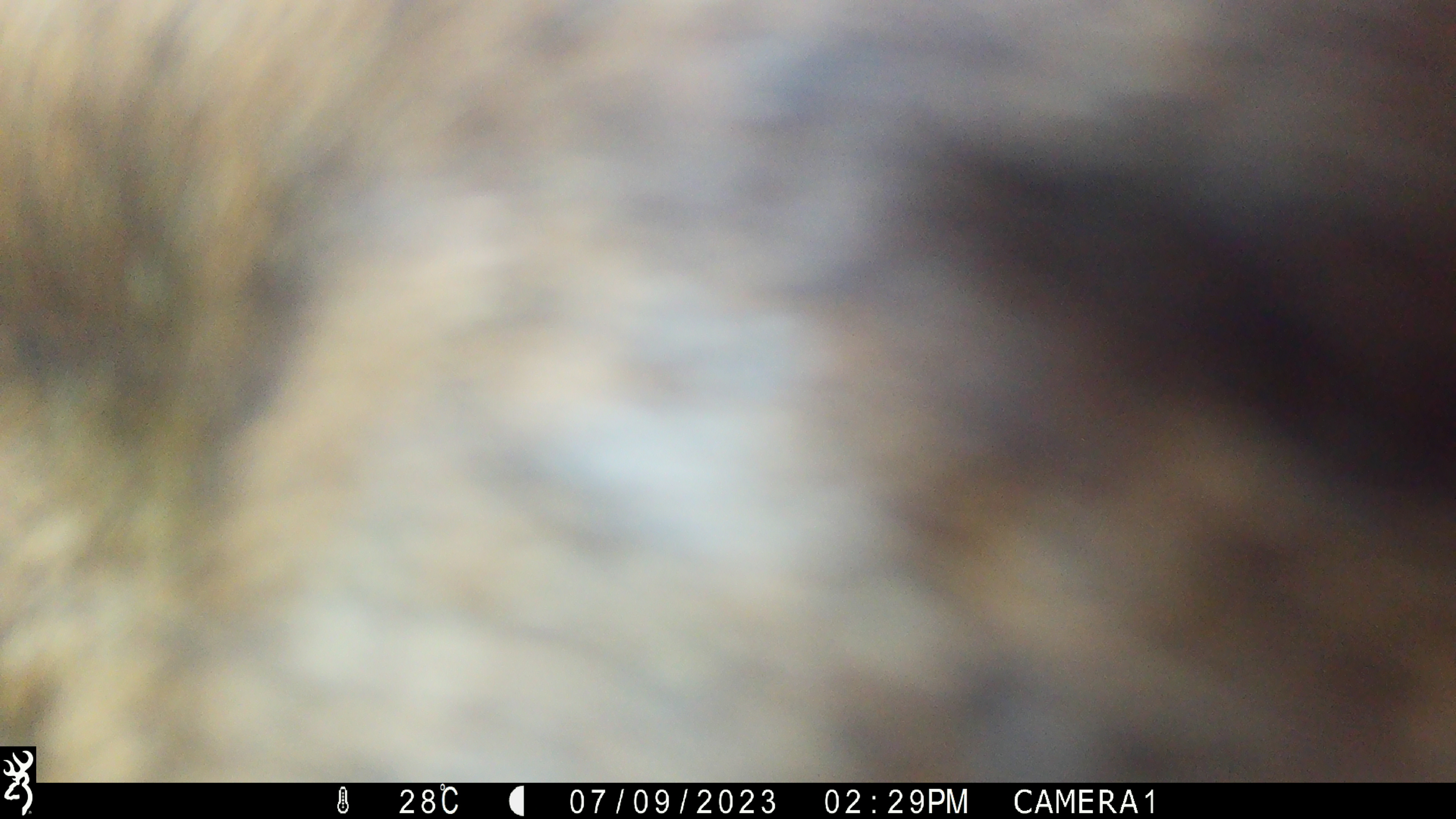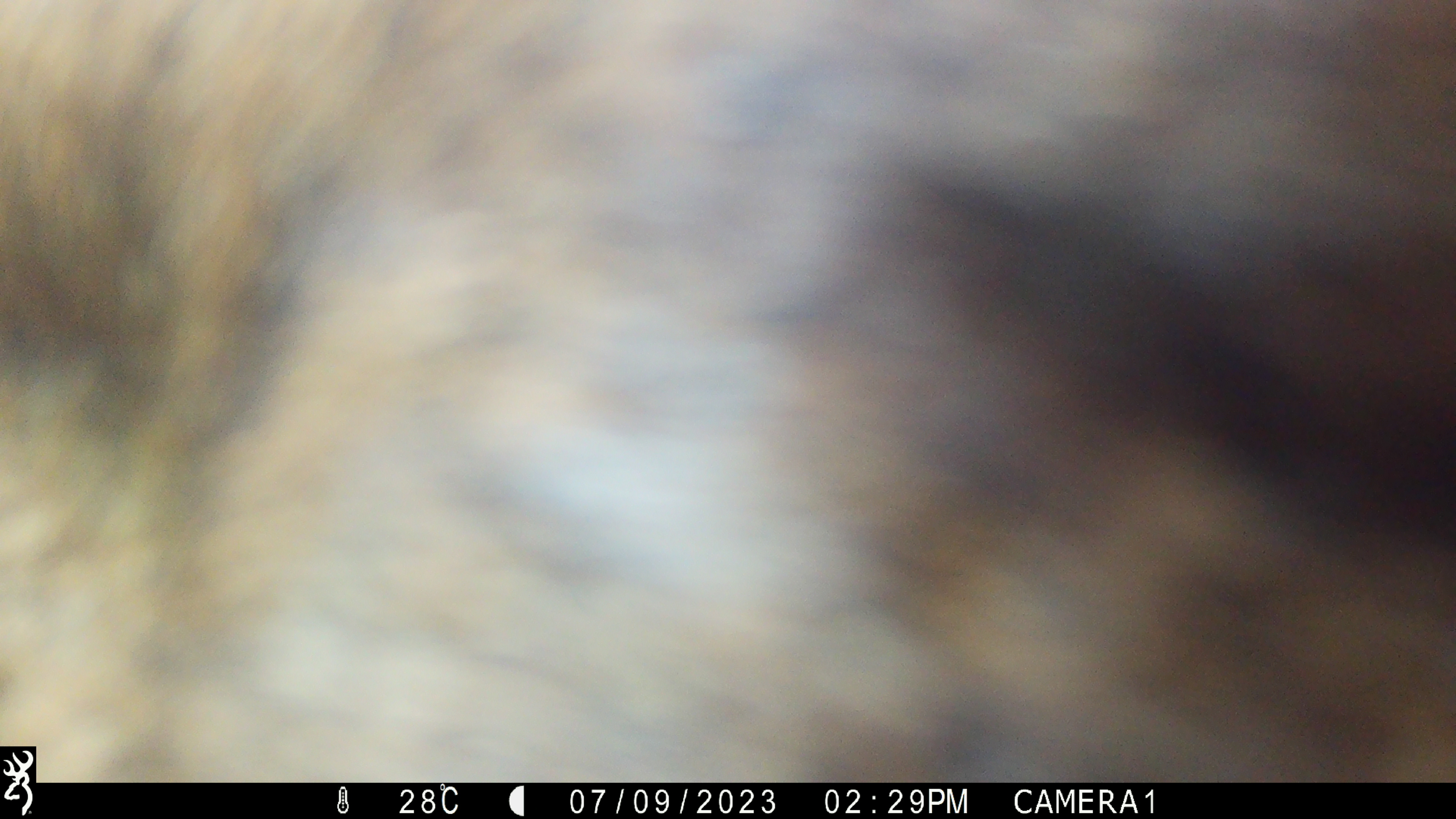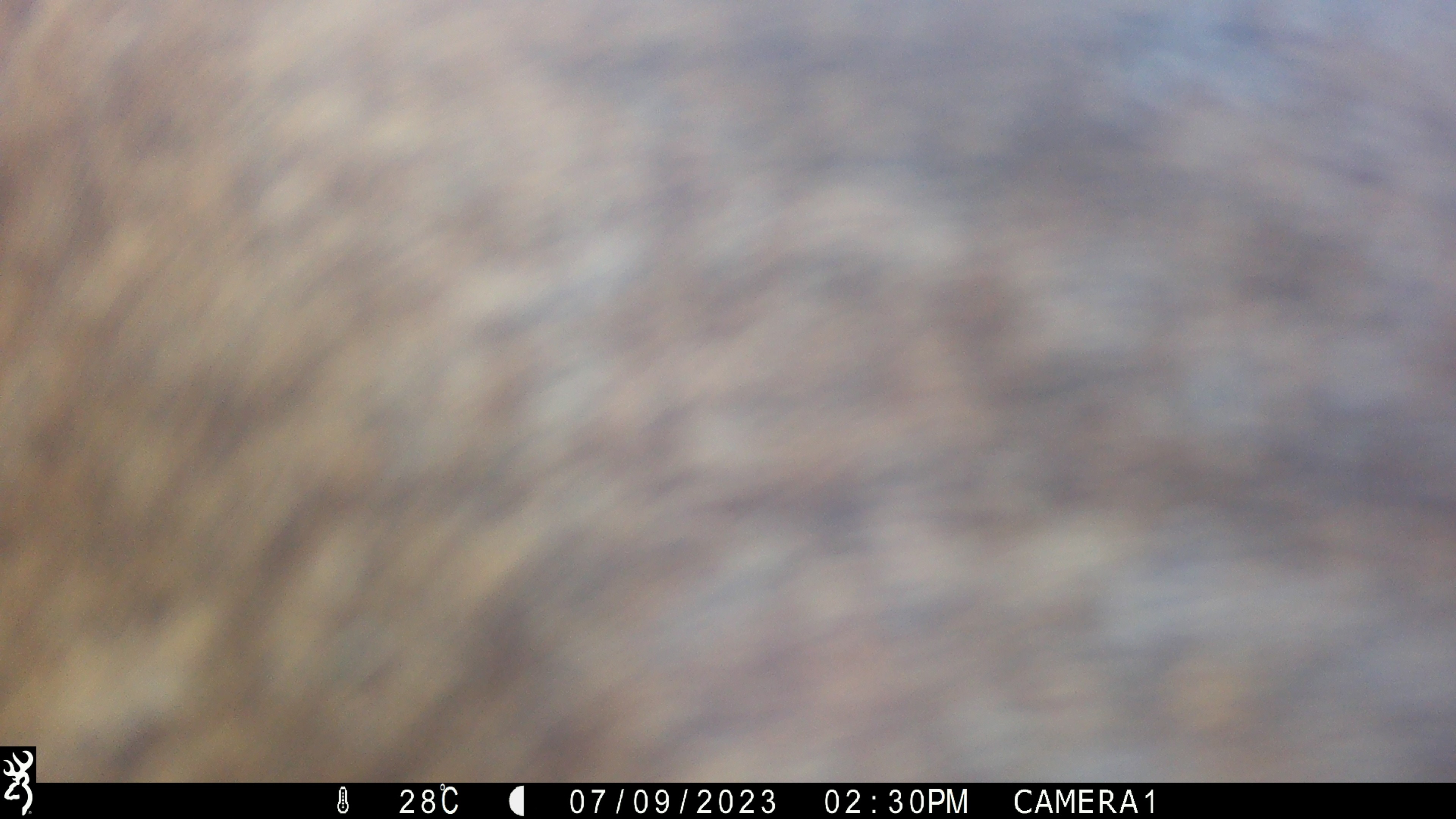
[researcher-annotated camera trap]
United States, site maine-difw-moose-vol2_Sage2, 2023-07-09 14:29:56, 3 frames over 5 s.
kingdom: Animalia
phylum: Chordata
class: Mammalia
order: Artiodactyla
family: Cervidae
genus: Alces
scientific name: Alces alces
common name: moose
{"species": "moose (Alces alces)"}